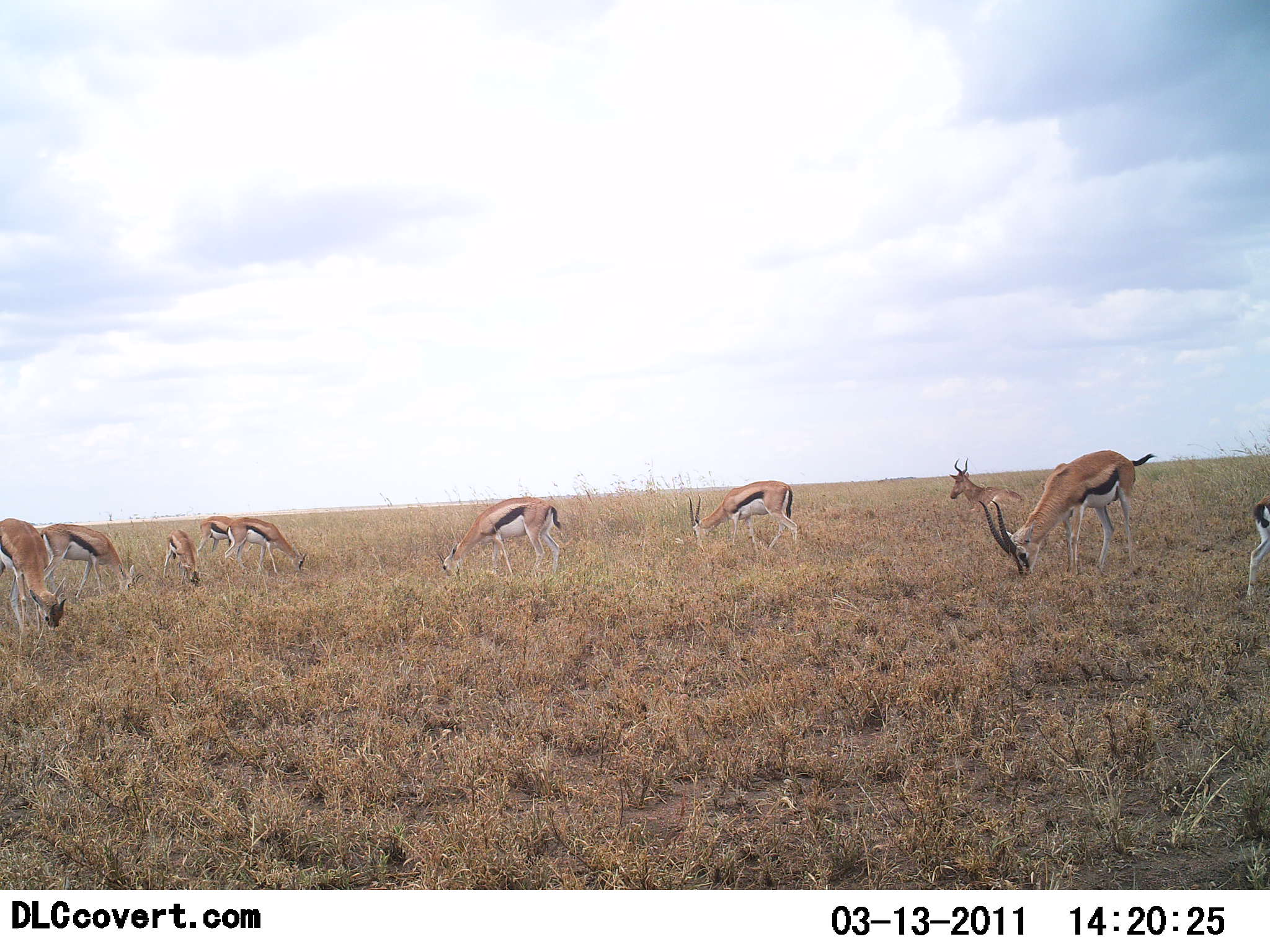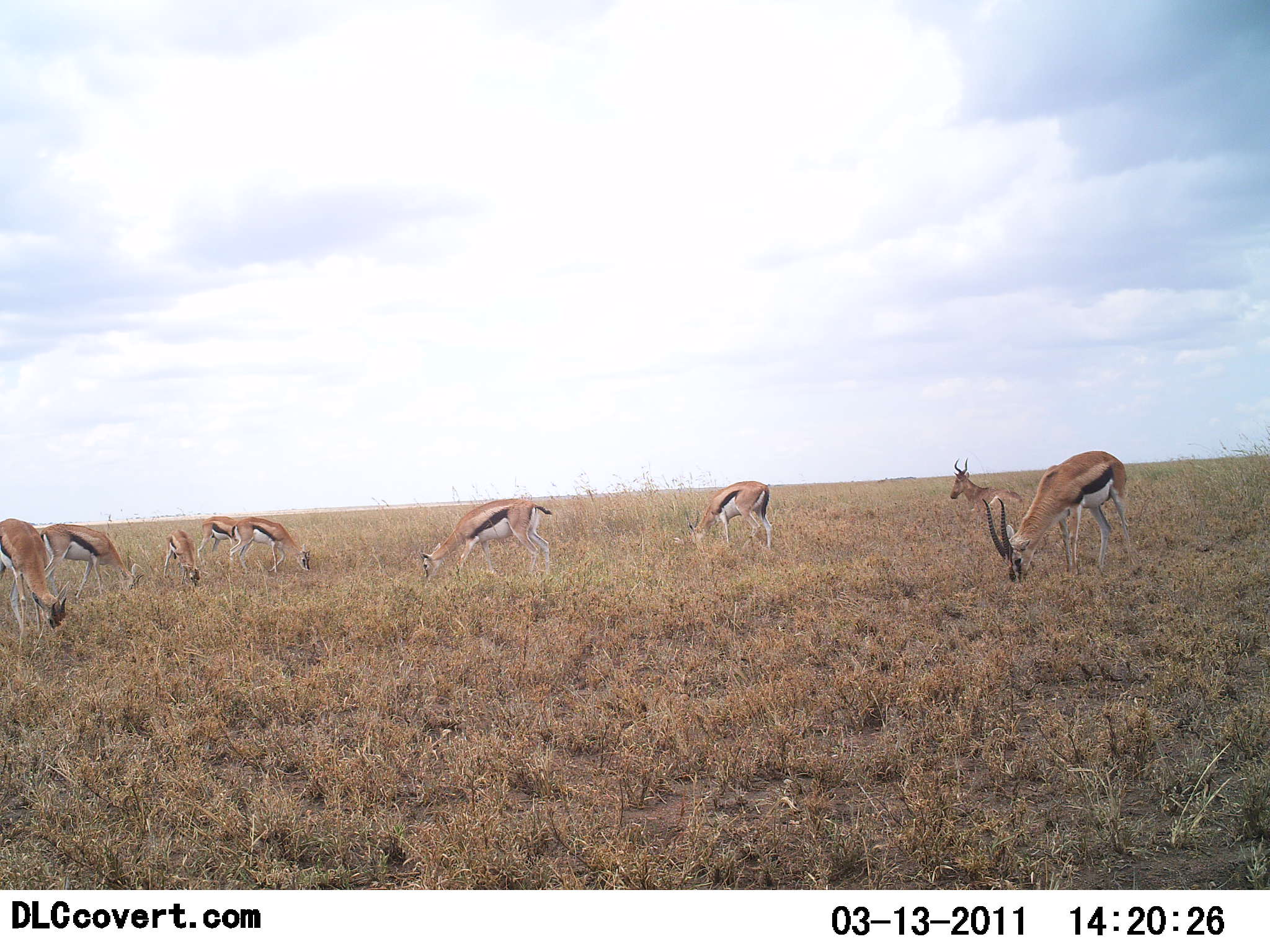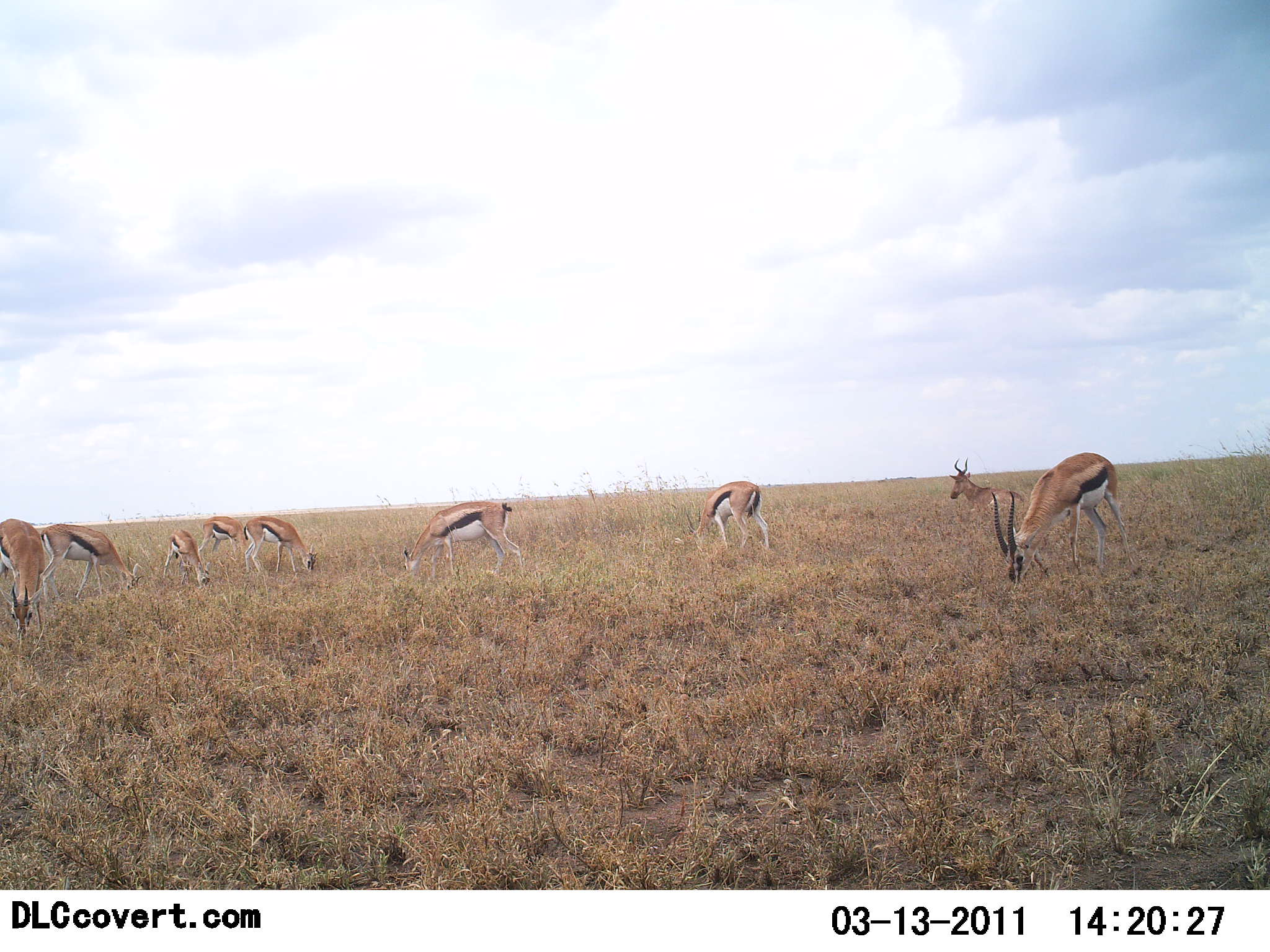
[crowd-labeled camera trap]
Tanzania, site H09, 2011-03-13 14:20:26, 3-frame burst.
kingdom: Animalia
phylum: Chordata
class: Mammalia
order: Artiodactyla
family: Bovidae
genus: Eudorcas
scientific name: Eudorcas thomsonii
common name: thomson's gazelle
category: gazellethomsons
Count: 9.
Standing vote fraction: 26%.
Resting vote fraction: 21%.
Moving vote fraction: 11%.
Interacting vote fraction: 0%.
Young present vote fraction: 21%.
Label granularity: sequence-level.